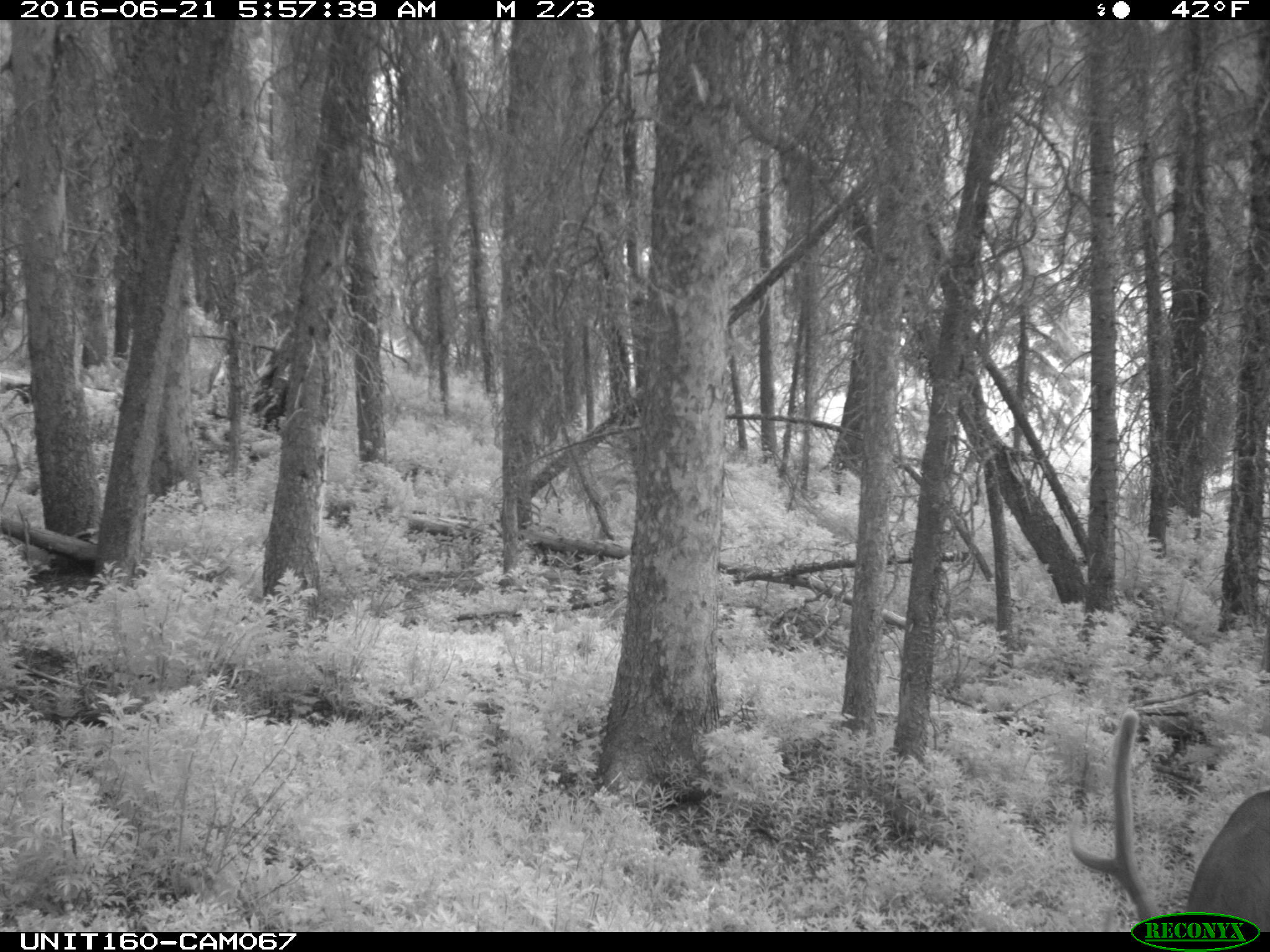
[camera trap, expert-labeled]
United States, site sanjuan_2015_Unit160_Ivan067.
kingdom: Animalia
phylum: Chordata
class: Mammalia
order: Artiodactyla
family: Cervidae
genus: Cervus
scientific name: Cervus elaphus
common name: red deer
Cervus elaphus (red deer).